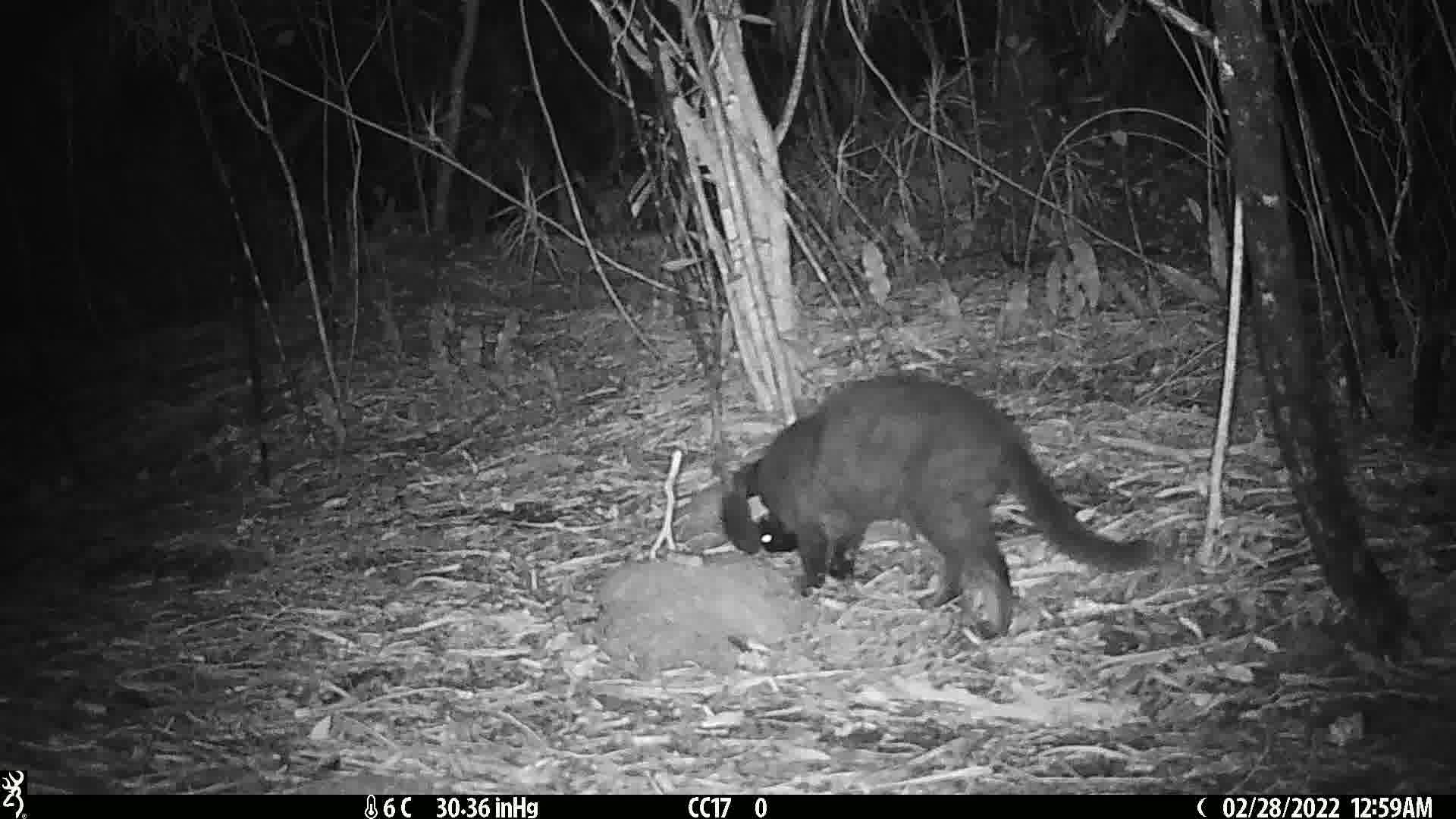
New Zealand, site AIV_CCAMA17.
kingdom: Animalia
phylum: Chordata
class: Mammalia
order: Carnivora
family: Felidae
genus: Felis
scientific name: Felis catus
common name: domestic cat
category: cat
Cat (domestic cat) (Felis catus).